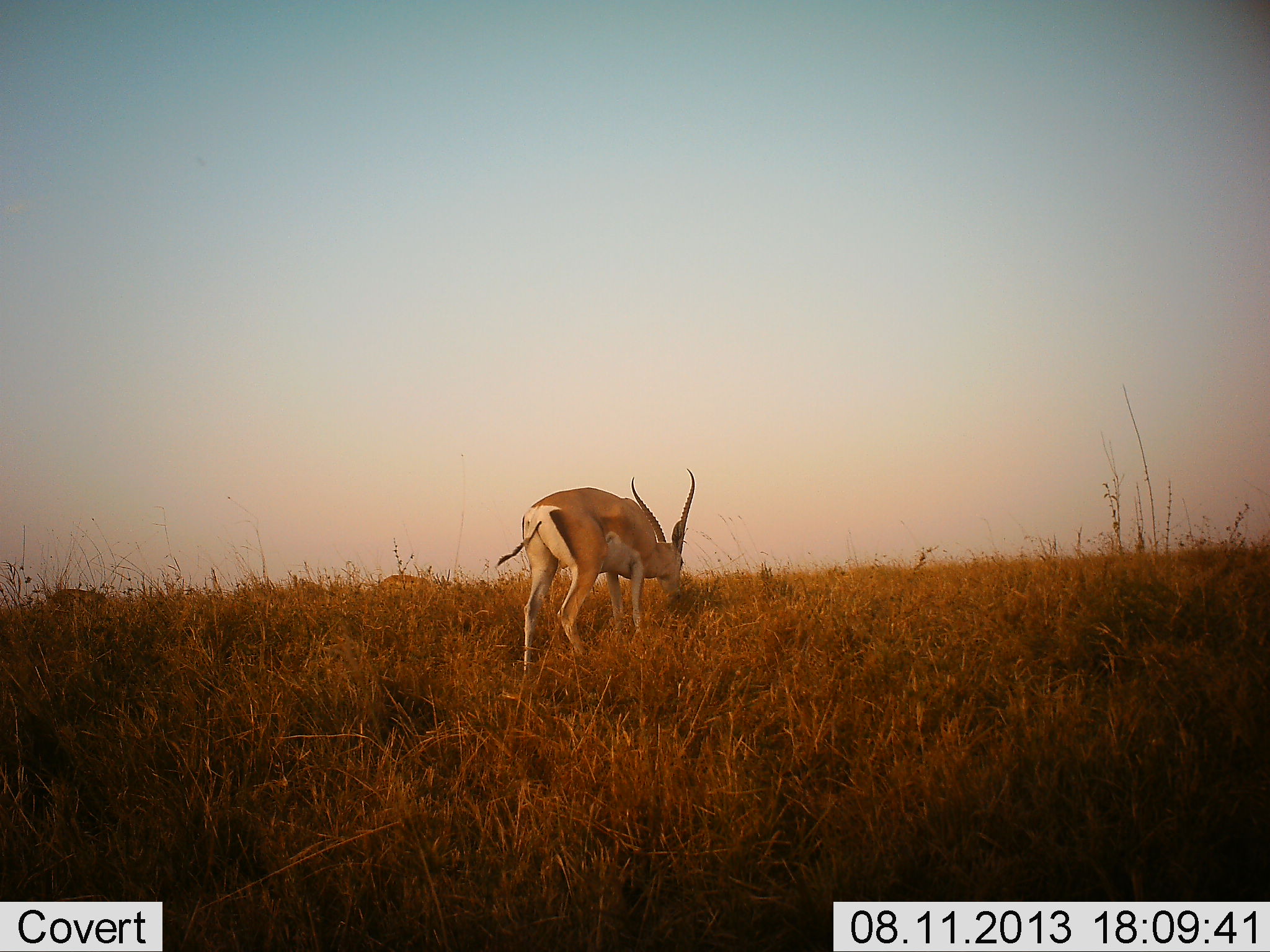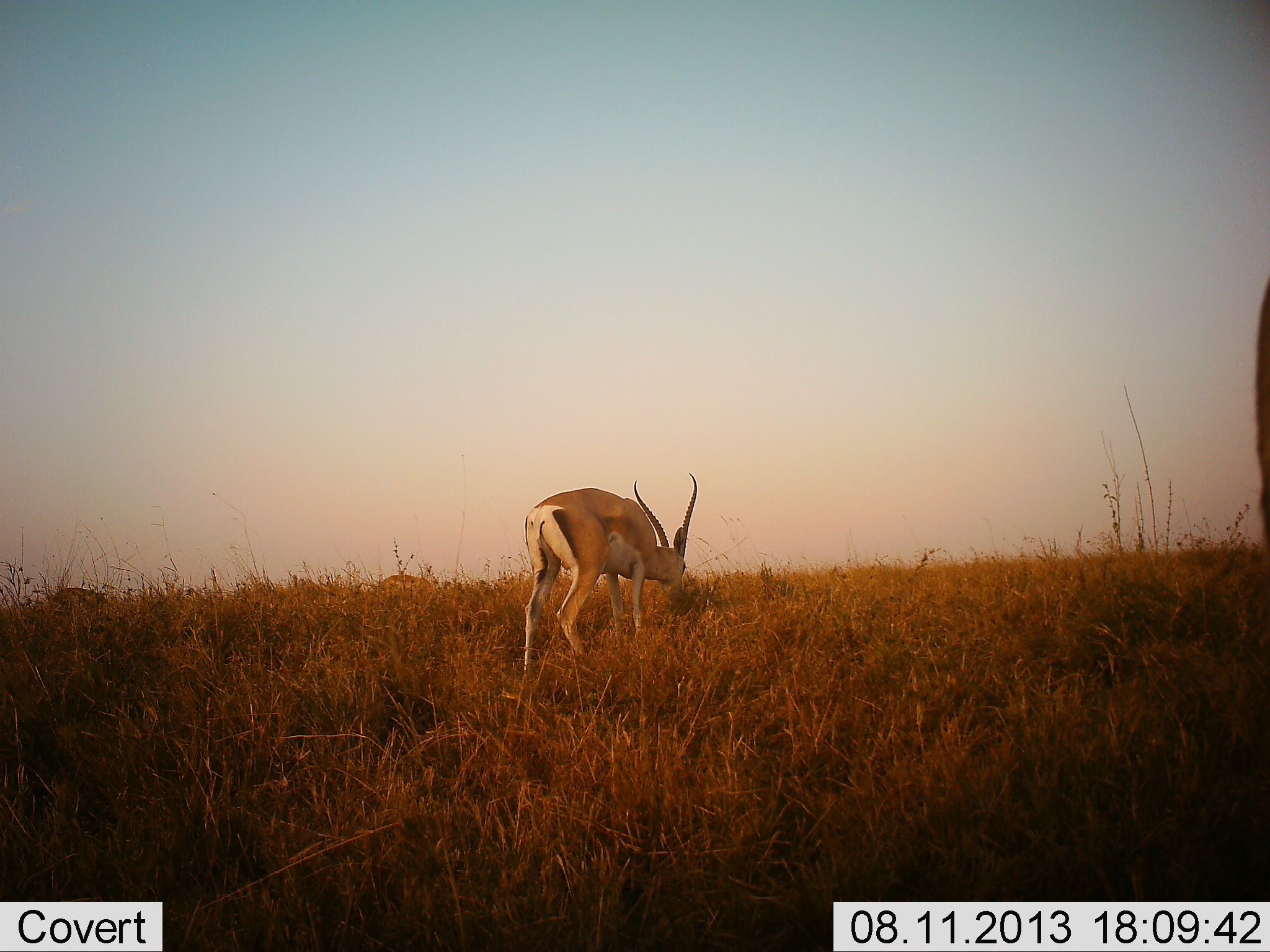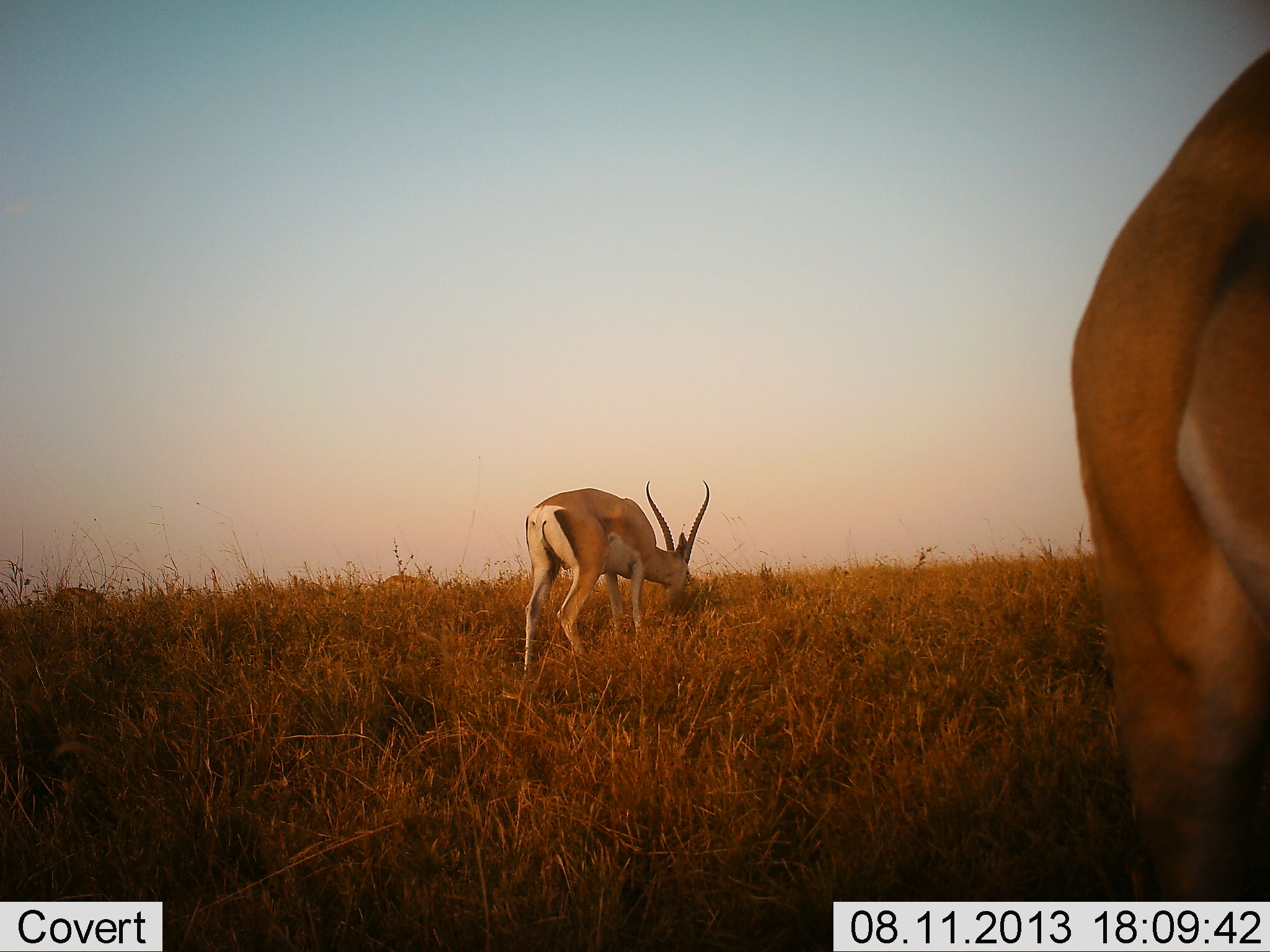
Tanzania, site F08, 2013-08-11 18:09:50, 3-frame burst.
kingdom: Animalia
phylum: Chordata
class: Mammalia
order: Artiodactyla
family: Bovidae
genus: Nanger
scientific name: Nanger granti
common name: grant's gazelle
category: gazellegrants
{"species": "gazellegrants (grant's gazelle) (Nanger granti)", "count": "2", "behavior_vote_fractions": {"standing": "47%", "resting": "0%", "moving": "26%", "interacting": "0%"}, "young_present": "0%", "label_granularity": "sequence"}